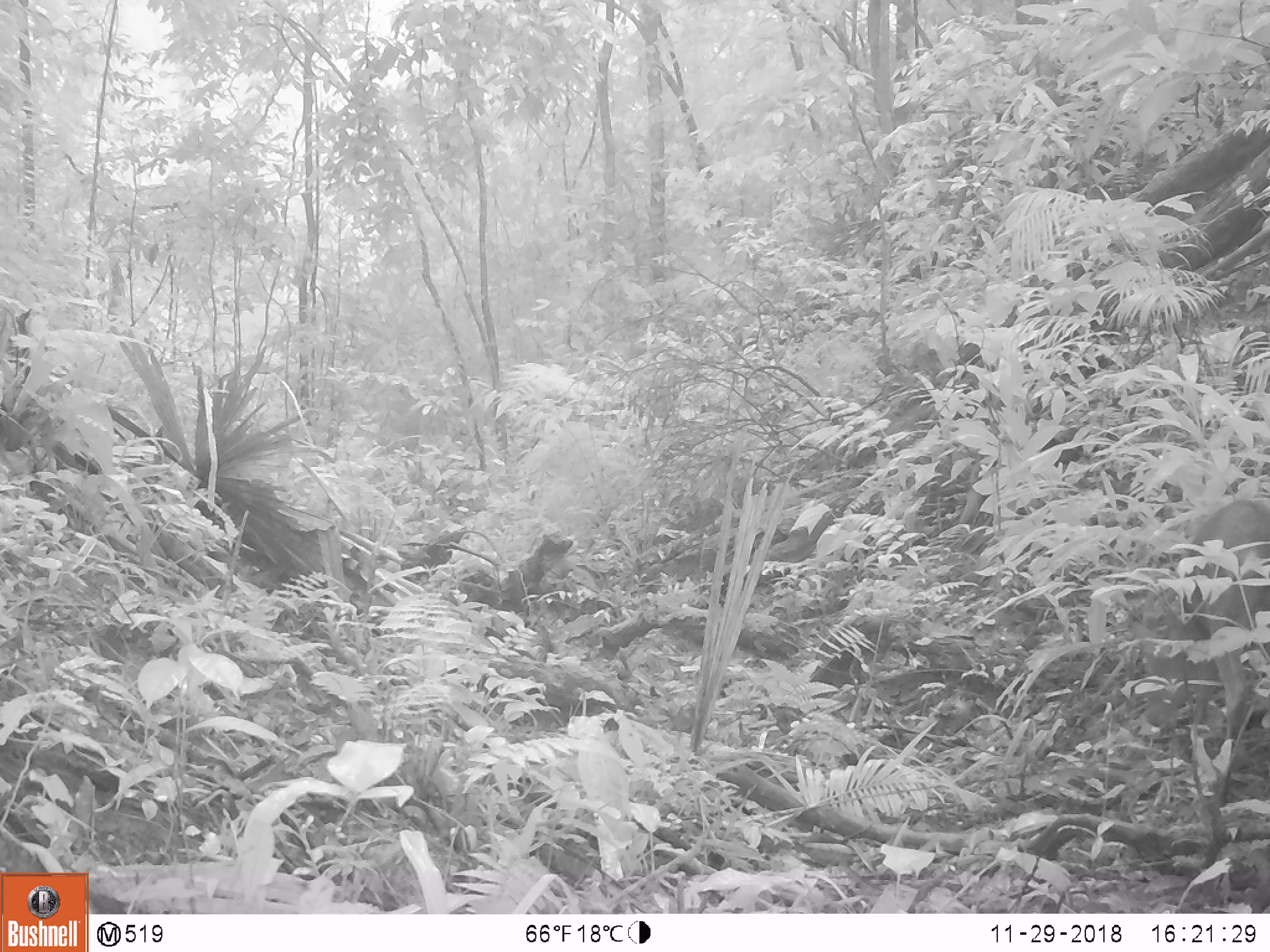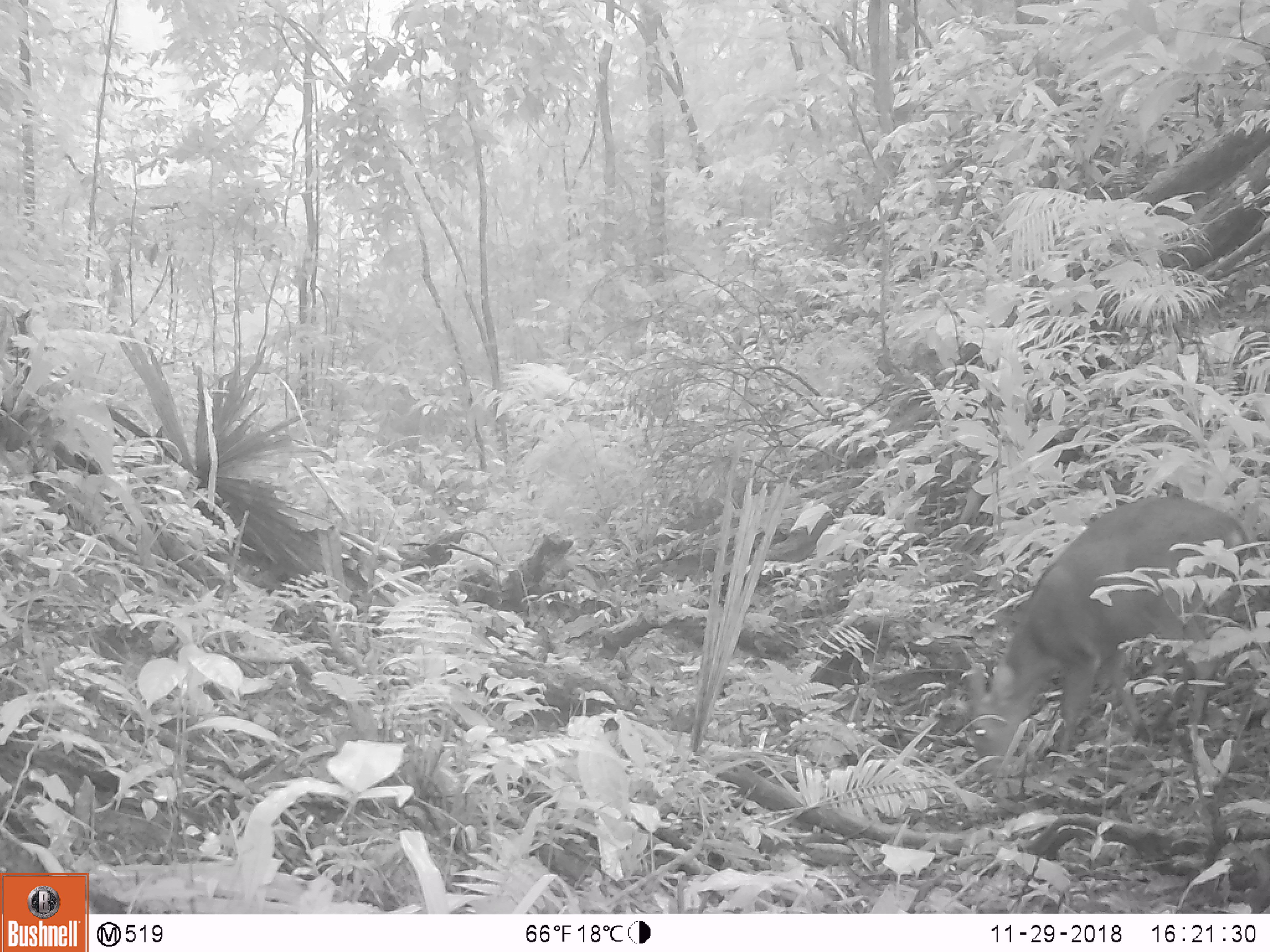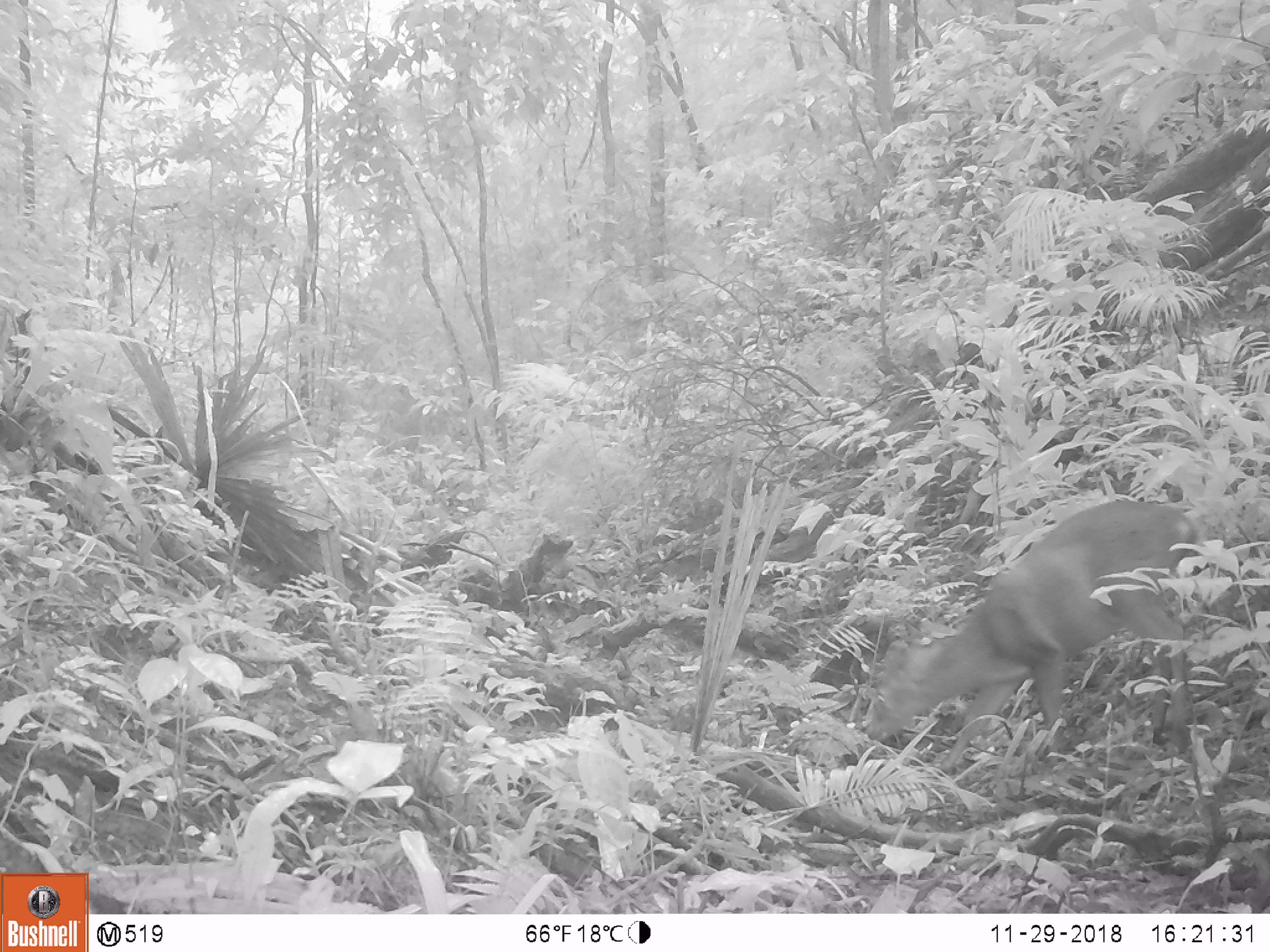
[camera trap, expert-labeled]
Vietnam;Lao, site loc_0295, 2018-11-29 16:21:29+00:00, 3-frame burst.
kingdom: Animalia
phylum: Chordata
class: Mammalia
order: Artiodactyla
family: Cervidae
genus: Muntiacus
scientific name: Muntiacus vuquangensis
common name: large-antlered muntjac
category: large antlered muntjac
Large antlered muntjac (large-antlered muntjac) (Muntiacus vuquangensis). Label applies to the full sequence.